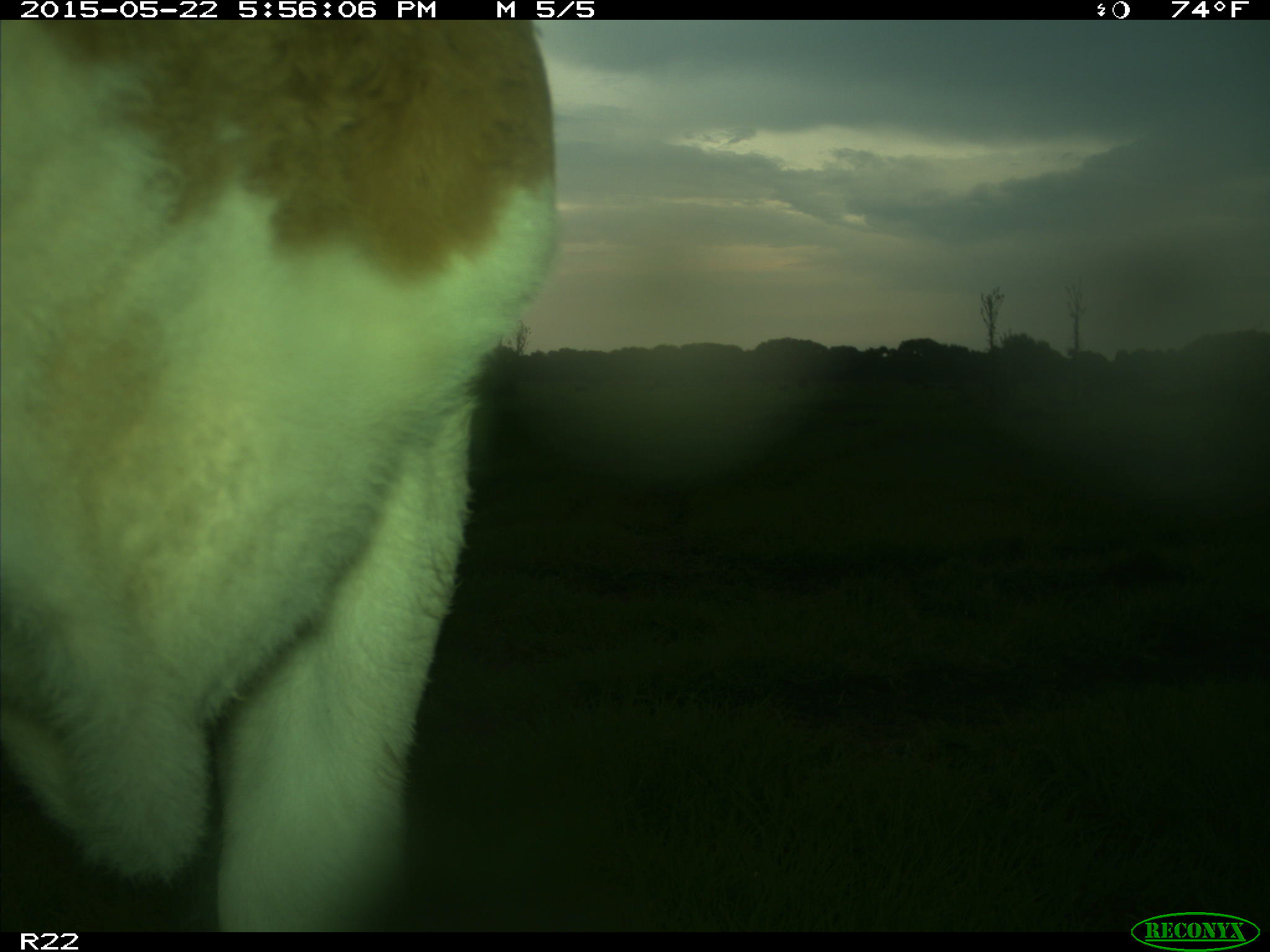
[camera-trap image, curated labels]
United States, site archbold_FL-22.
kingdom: Animalia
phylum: Chordata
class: Mammalia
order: Artiodactyla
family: Bovidae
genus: Bos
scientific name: Bos taurus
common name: domestic cow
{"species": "Bos taurus (domestic cow)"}